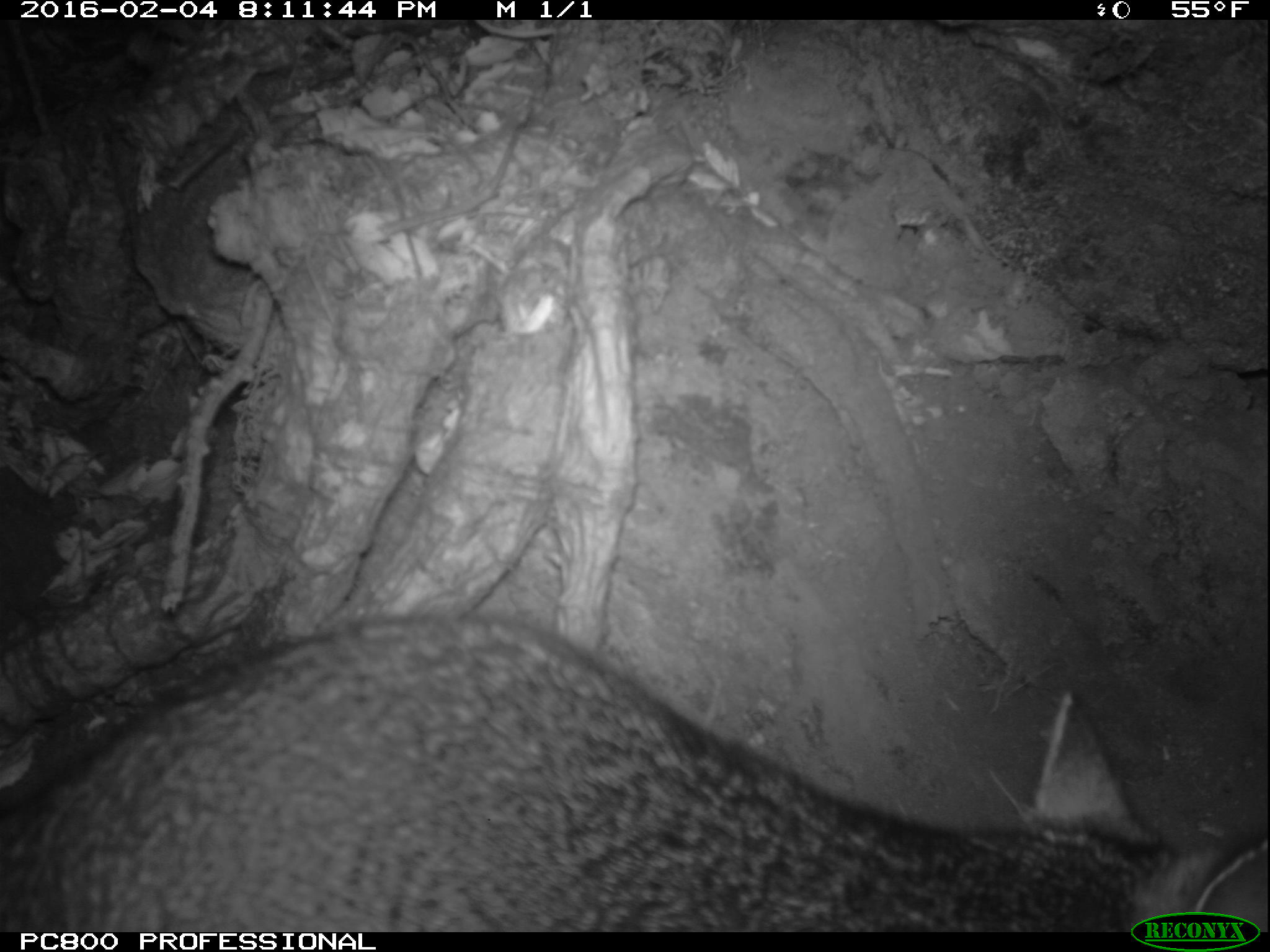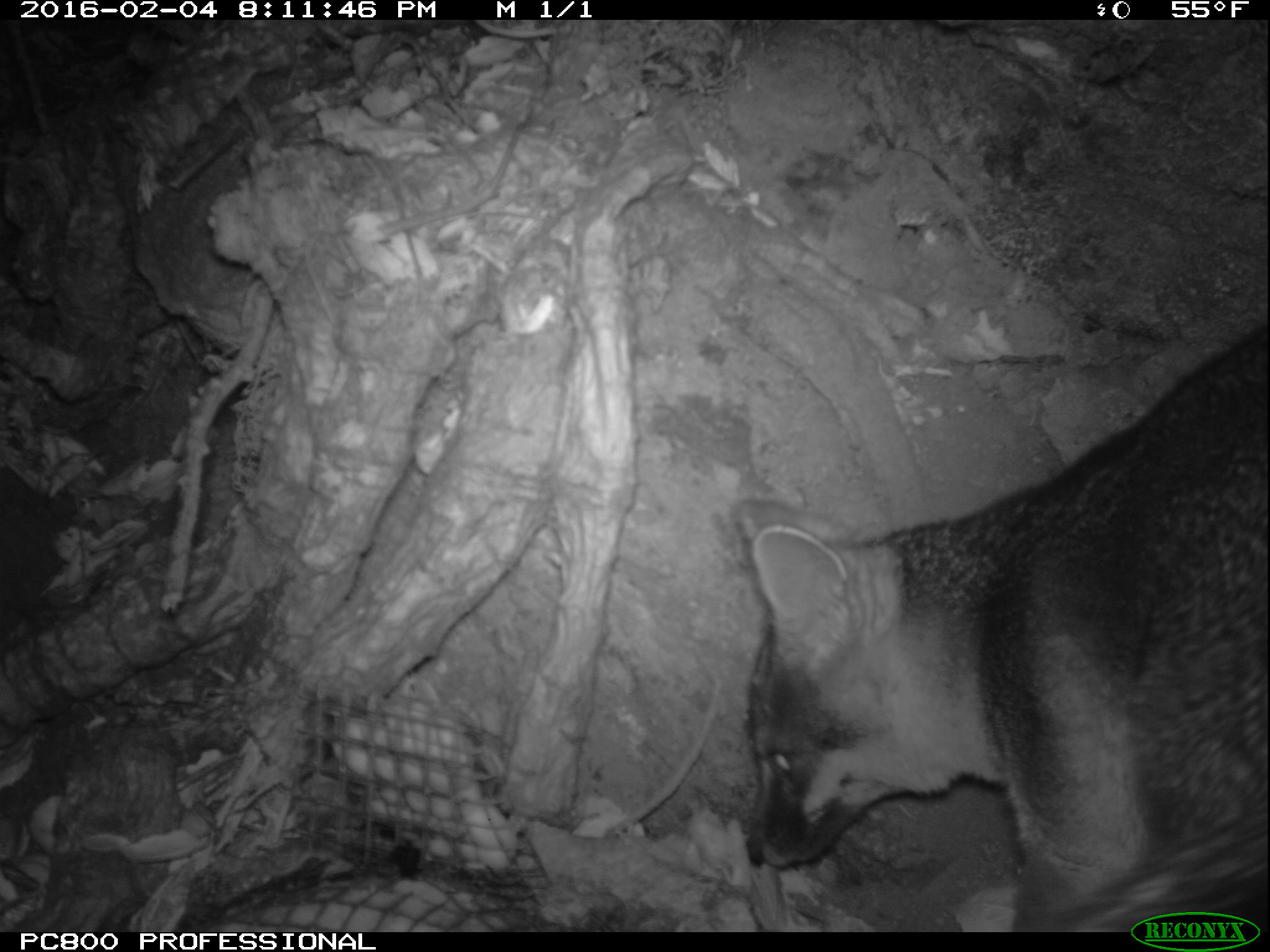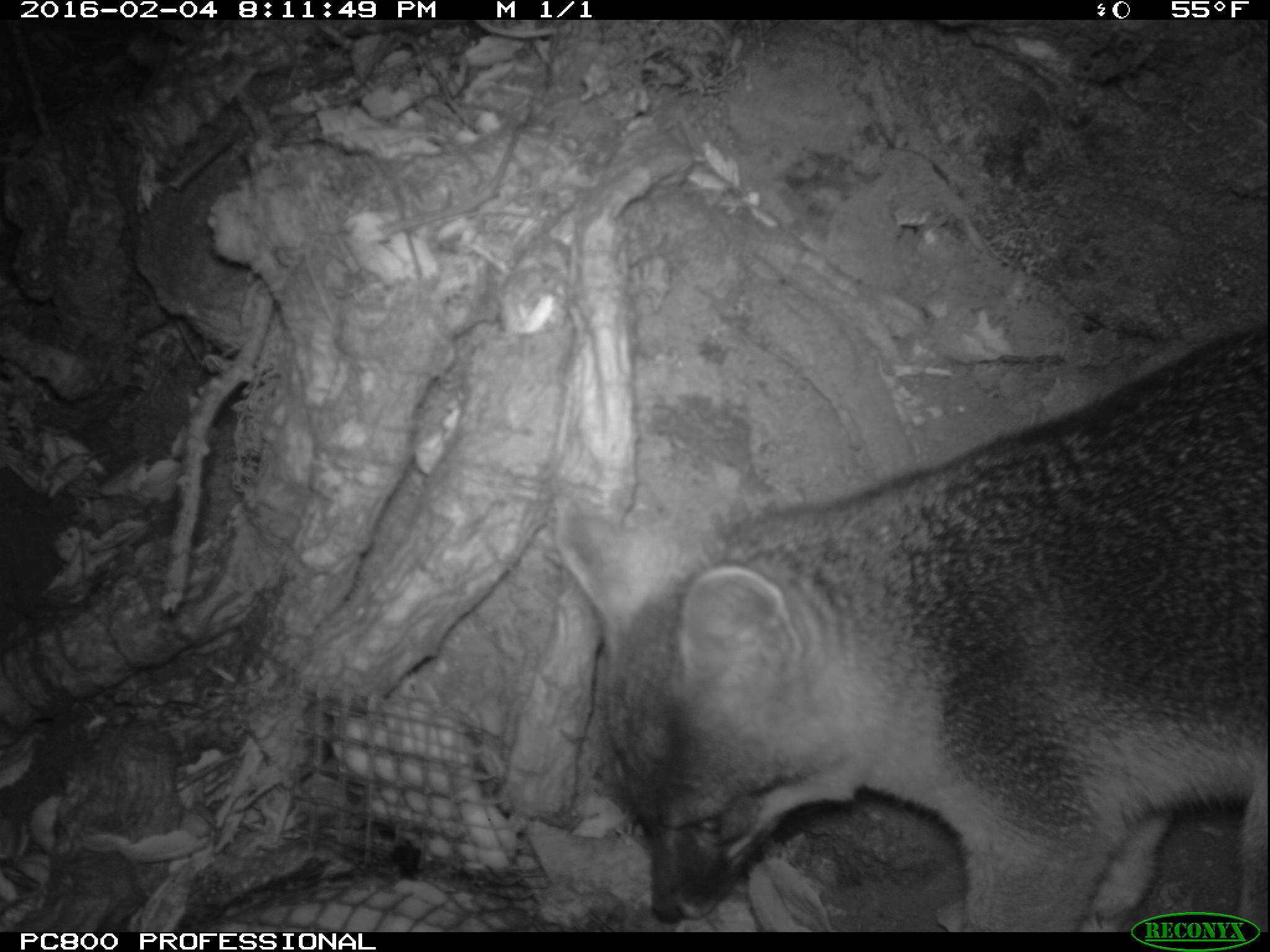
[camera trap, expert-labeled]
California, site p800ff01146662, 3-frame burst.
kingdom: Animalia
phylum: Chordata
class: Mammalia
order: Carnivora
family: Canidae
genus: Urocyon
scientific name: Urocyon littoralis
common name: island fox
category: fox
Fox (island fox) (Urocyon littoralis).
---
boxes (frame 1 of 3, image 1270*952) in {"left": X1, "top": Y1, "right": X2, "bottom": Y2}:
fox: {"left": 0, "top": 610, "right": 1269, "bottom": 930}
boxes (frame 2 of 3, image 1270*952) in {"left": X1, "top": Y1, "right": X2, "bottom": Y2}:
fox: {"left": 744, "top": 328, "right": 1269, "bottom": 932}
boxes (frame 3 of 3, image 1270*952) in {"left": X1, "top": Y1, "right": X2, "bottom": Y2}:
fox: {"left": 553, "top": 326, "right": 1268, "bottom": 932}